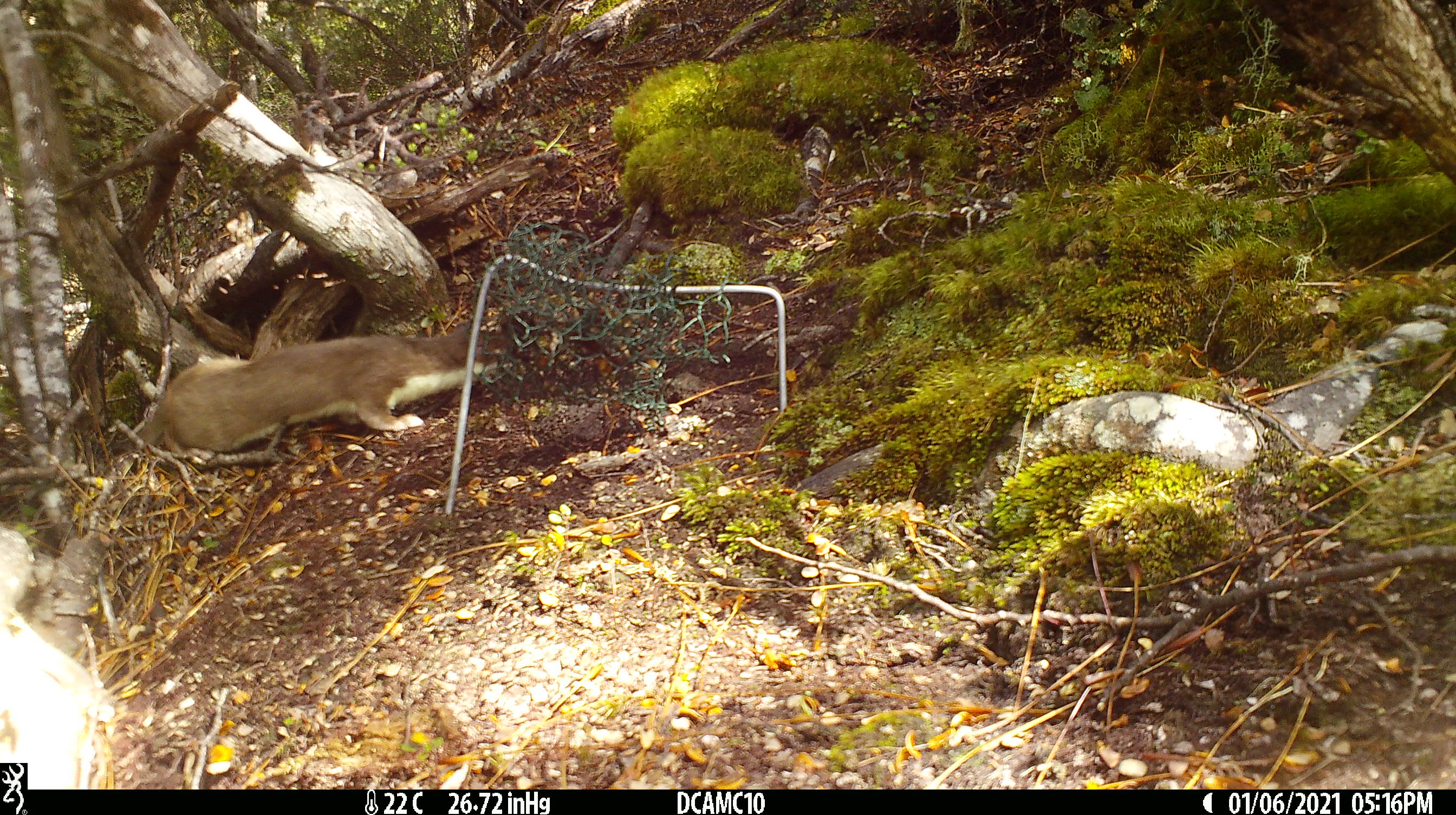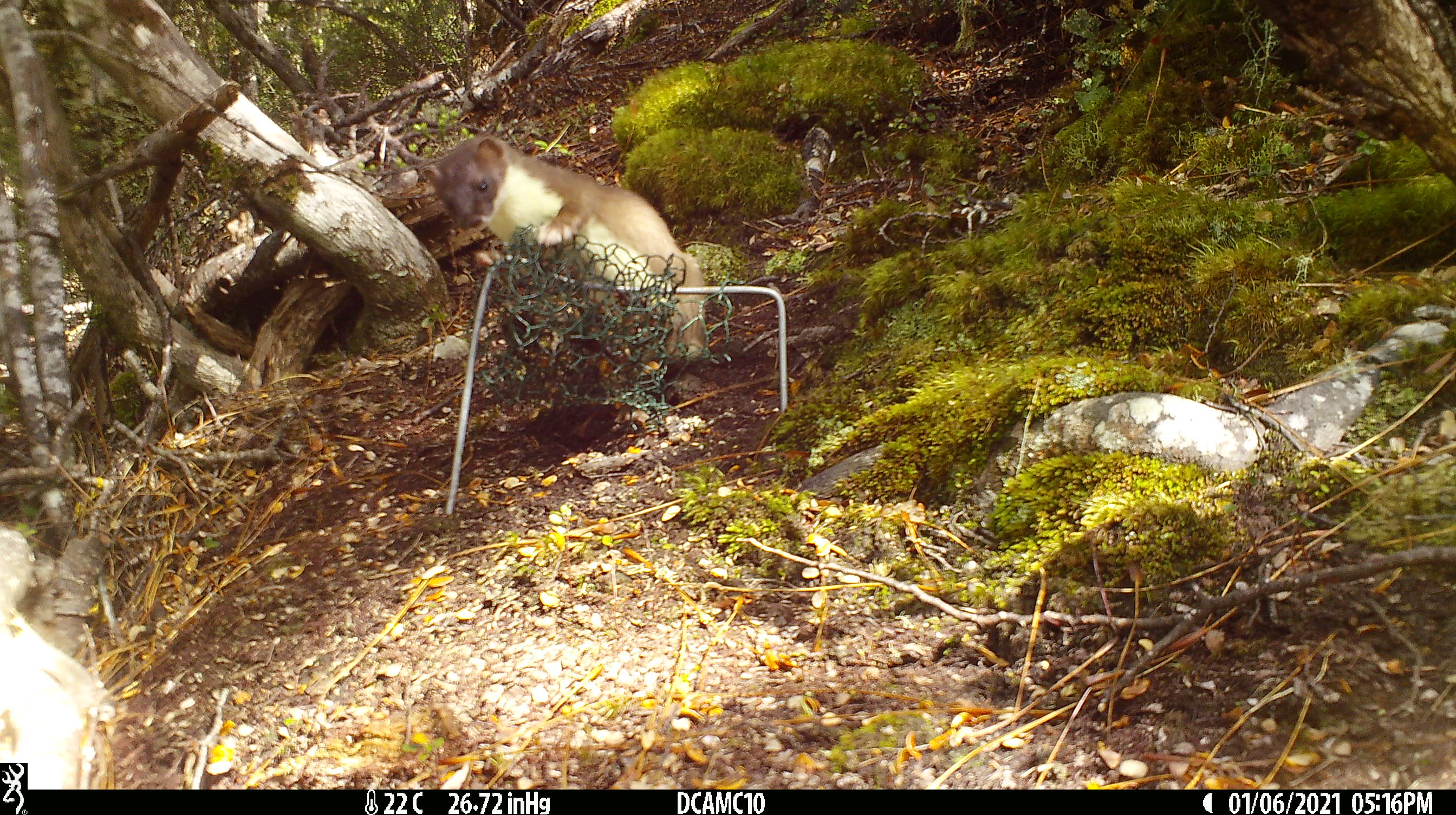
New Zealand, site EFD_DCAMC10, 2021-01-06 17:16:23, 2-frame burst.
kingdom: Animalia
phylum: Chordata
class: Mammalia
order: Carnivora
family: Mustelidae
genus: Mustela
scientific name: Mustela erminea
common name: stoat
Stoat (Mustela erminea).